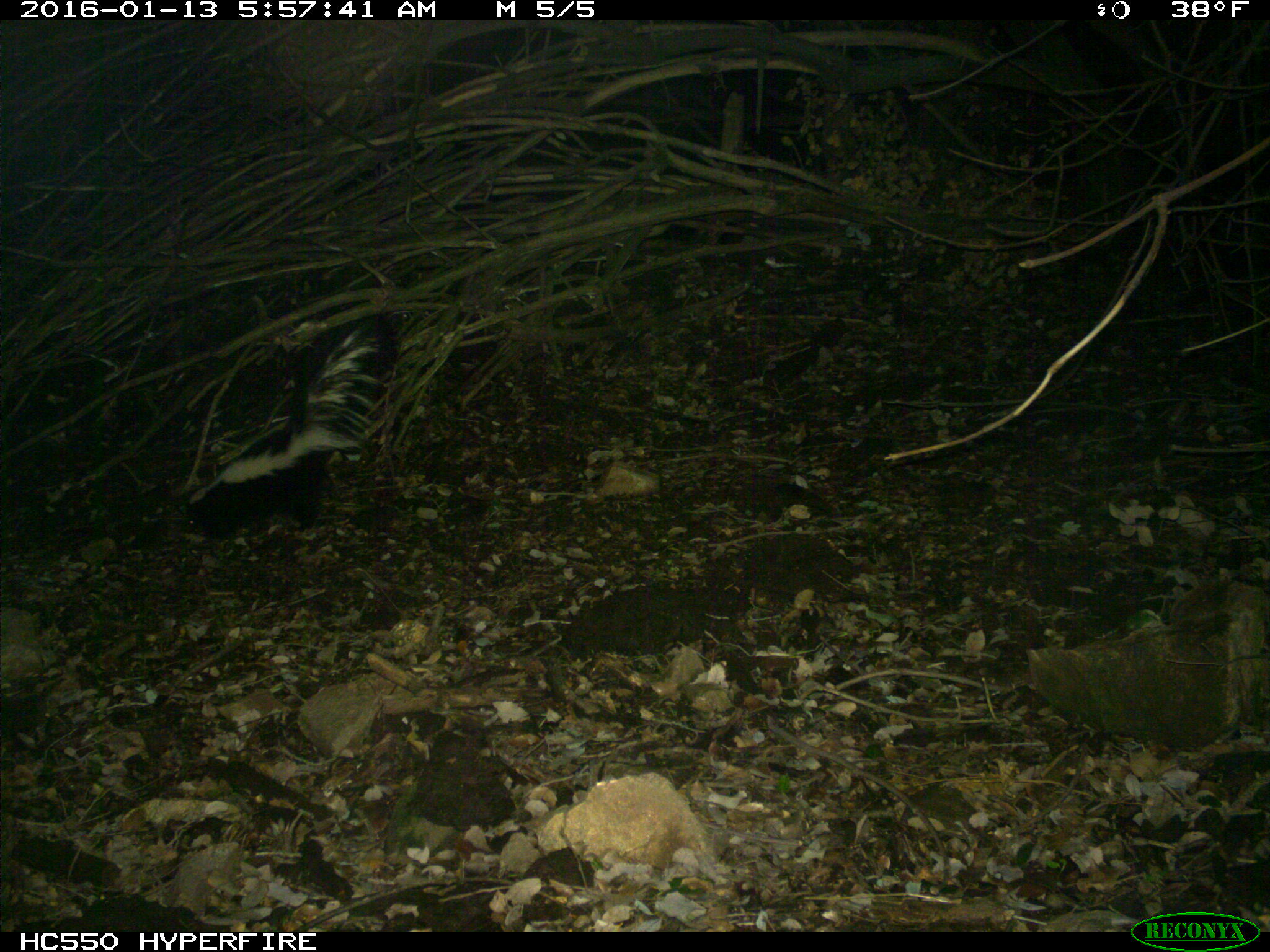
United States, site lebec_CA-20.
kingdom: Animalia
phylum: Chordata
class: Mammalia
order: Carnivora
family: Mephitidae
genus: Mephitis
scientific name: Mephitis mephitis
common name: striped skunk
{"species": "Mephitis mephitis (striped skunk)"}